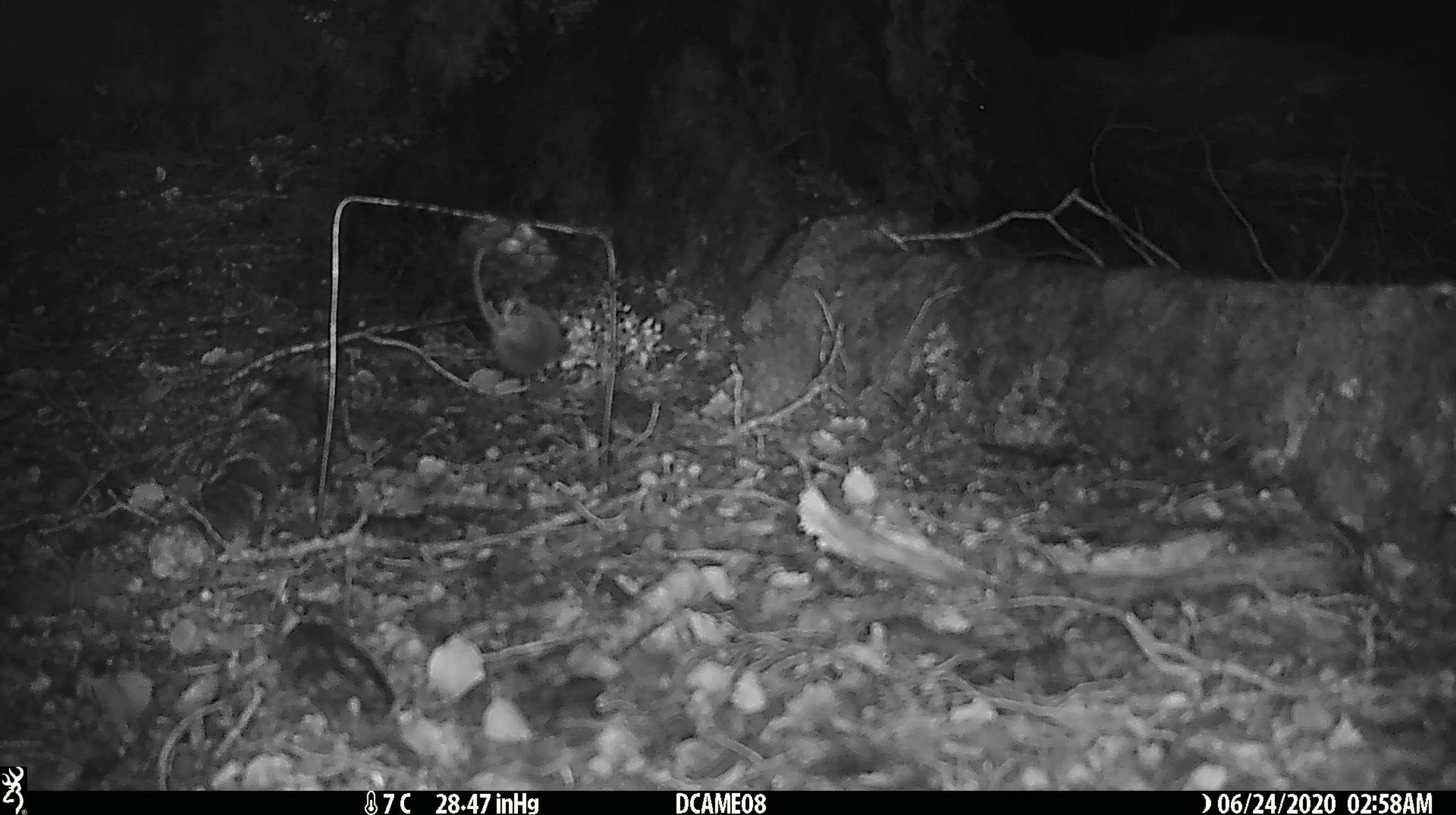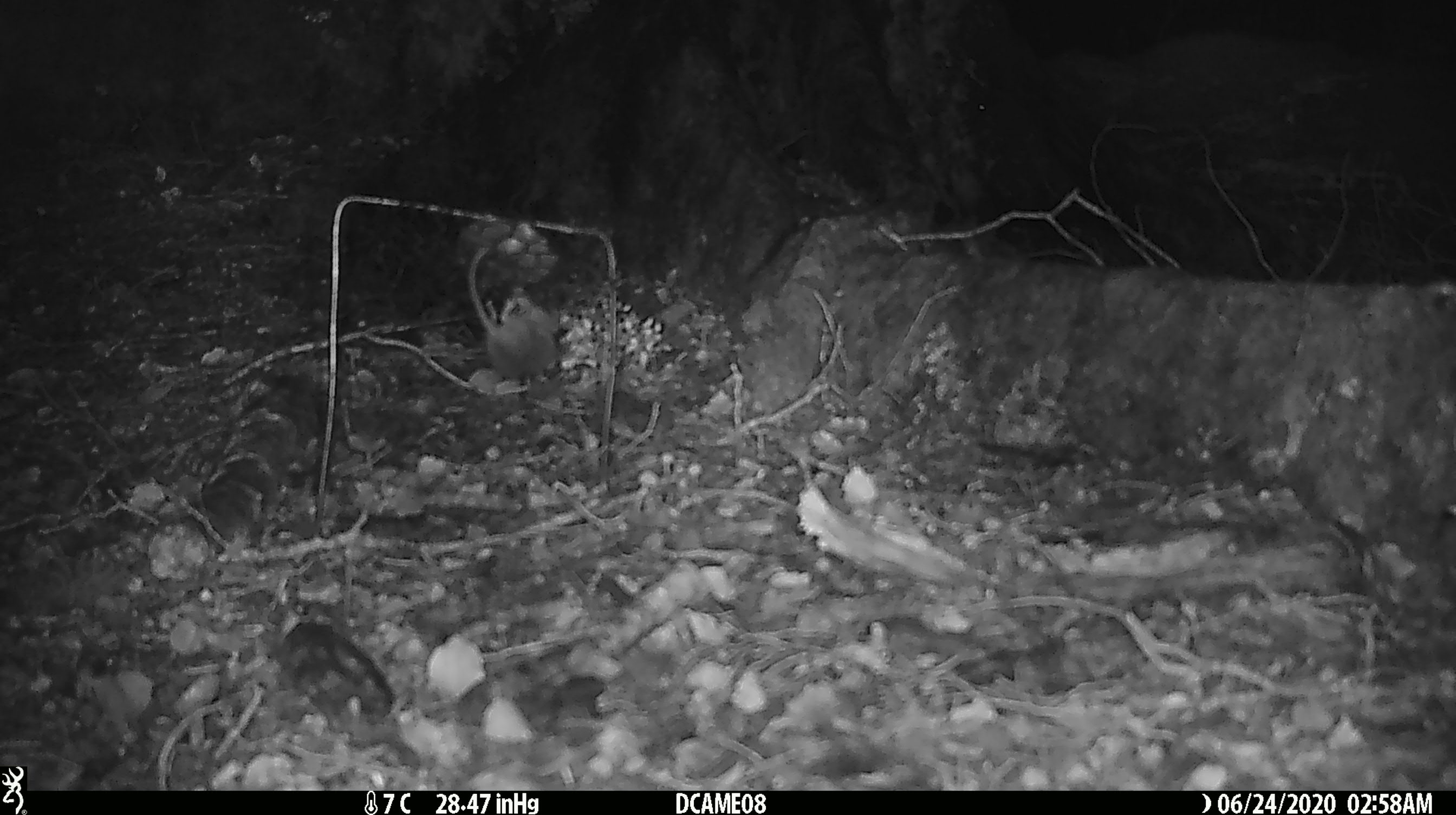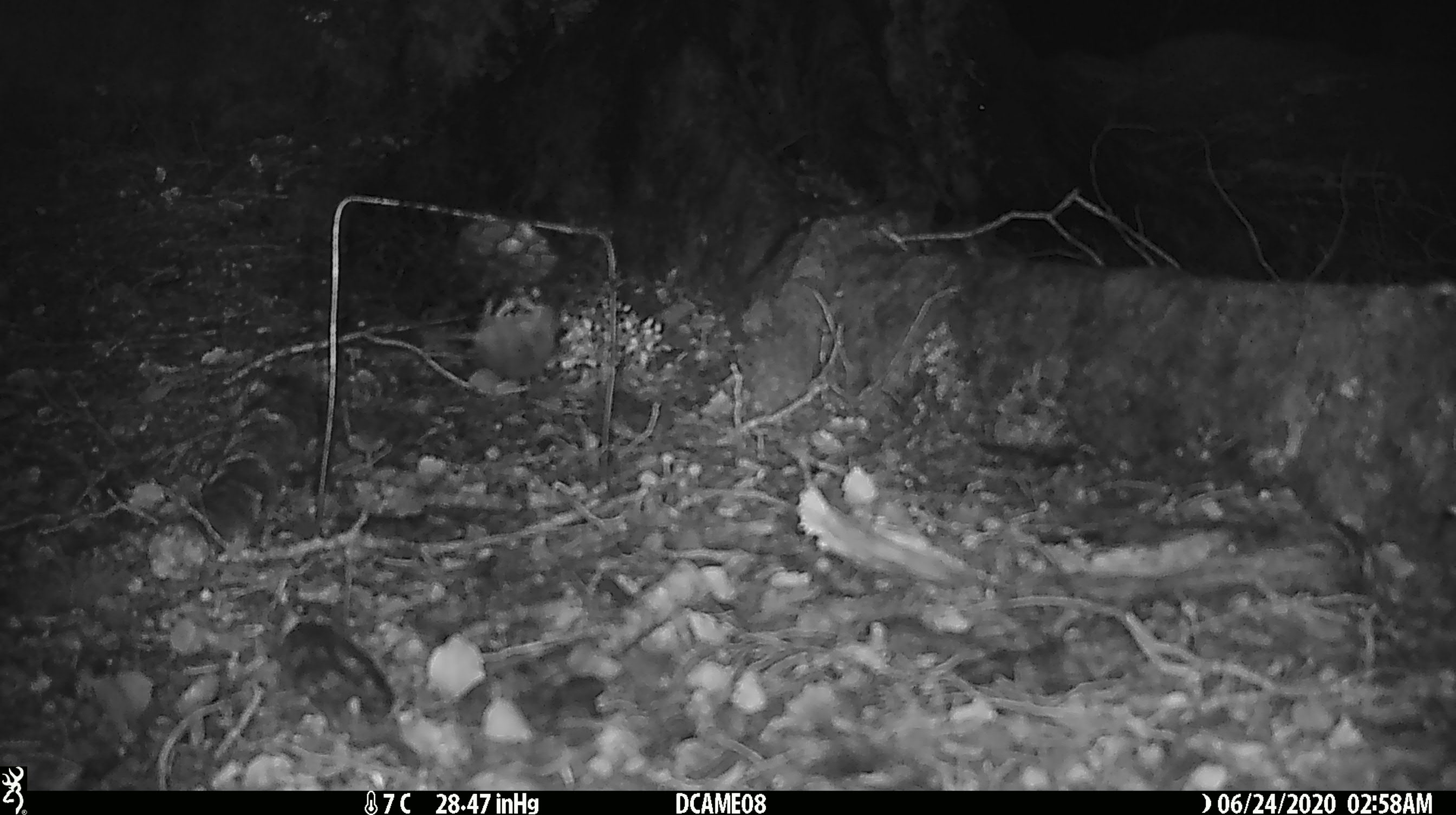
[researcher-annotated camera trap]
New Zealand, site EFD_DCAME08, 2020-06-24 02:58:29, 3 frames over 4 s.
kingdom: Animalia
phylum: Chordata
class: Mammalia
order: Rodentia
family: Muridae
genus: Mus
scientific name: Mus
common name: mouse